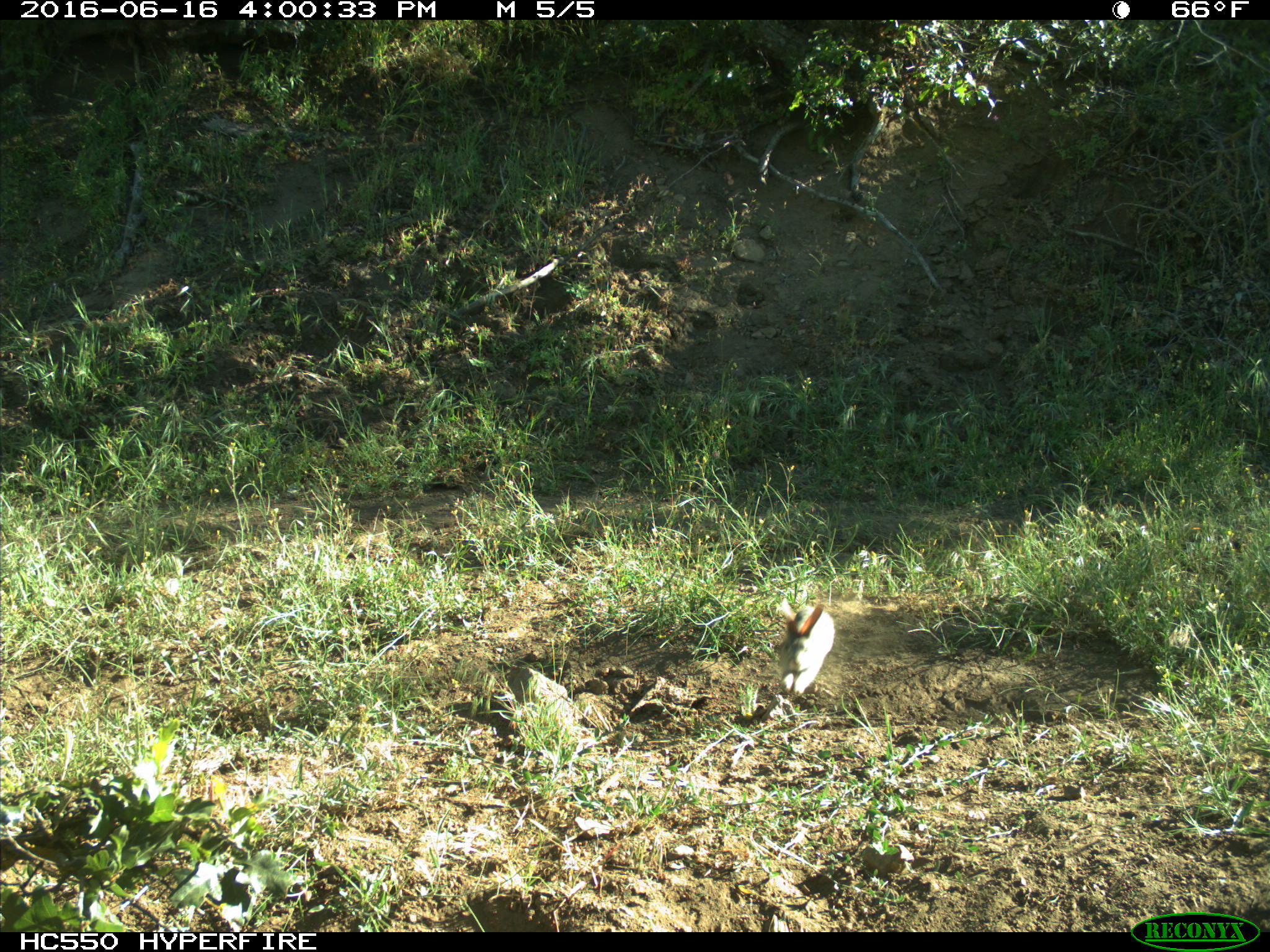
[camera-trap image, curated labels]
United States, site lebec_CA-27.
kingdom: Animalia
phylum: Chordata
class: Mammalia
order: Lagomorpha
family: Leporidae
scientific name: Leporidae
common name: rabbits and hares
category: unidentified rabbit